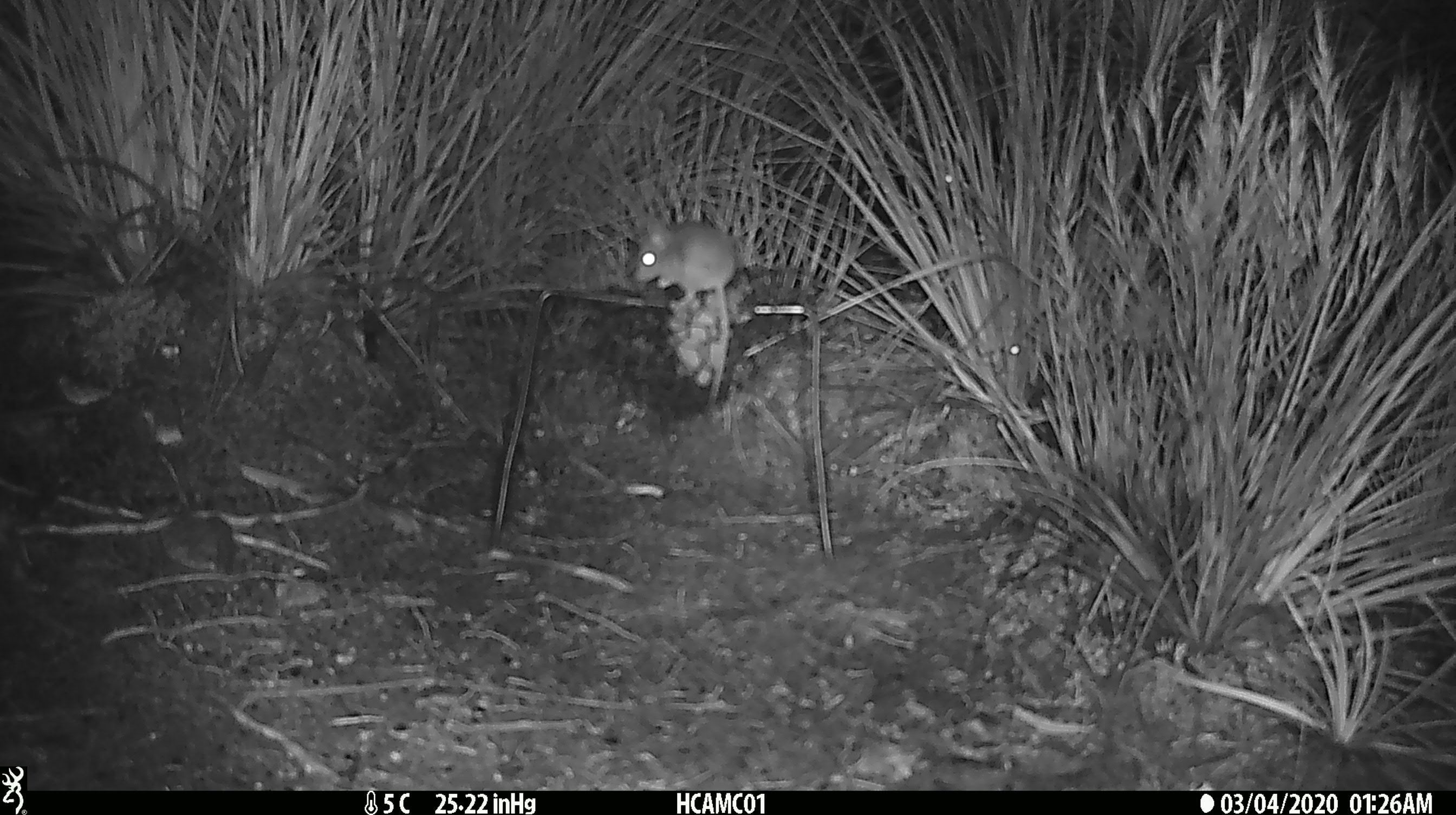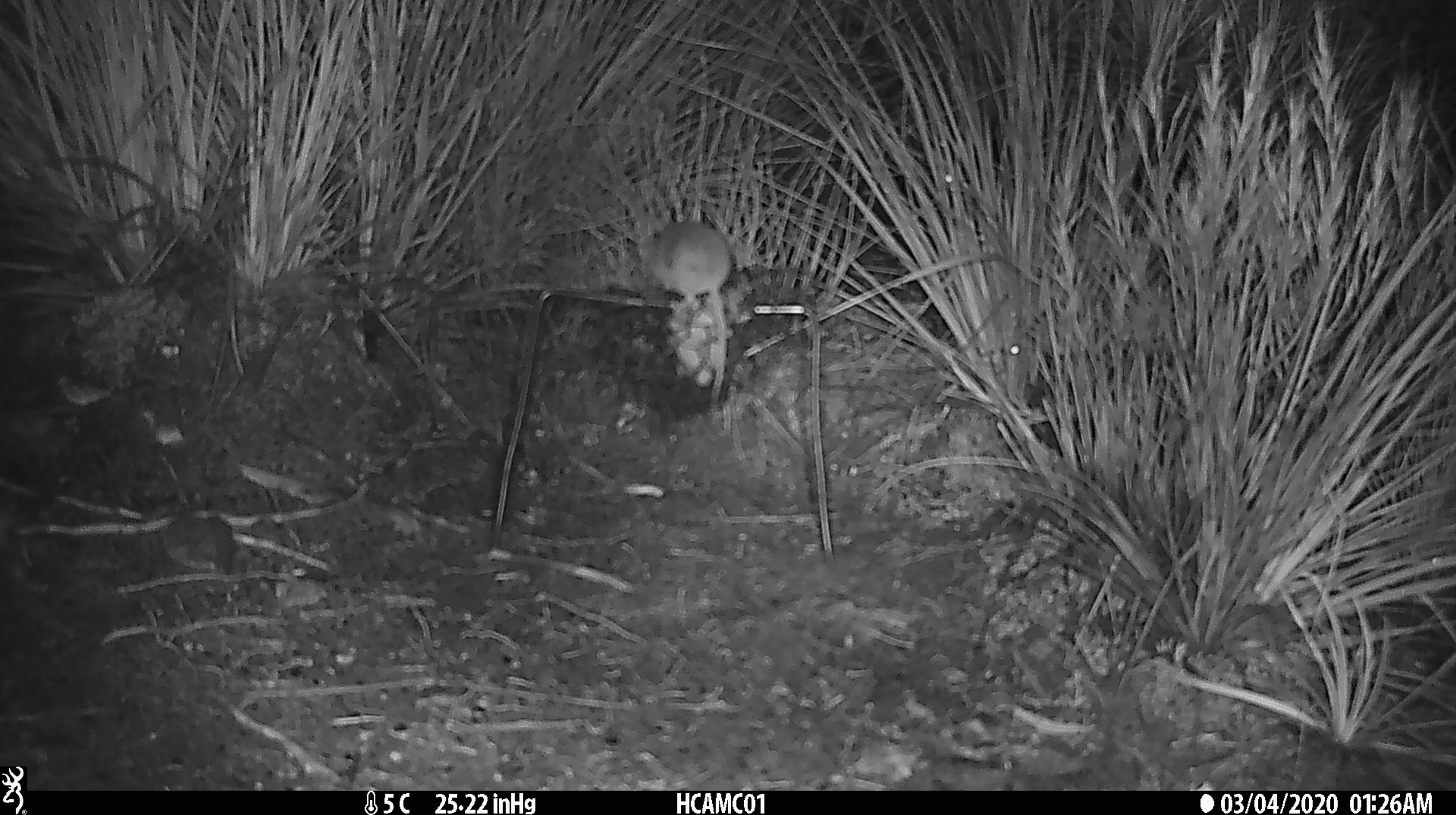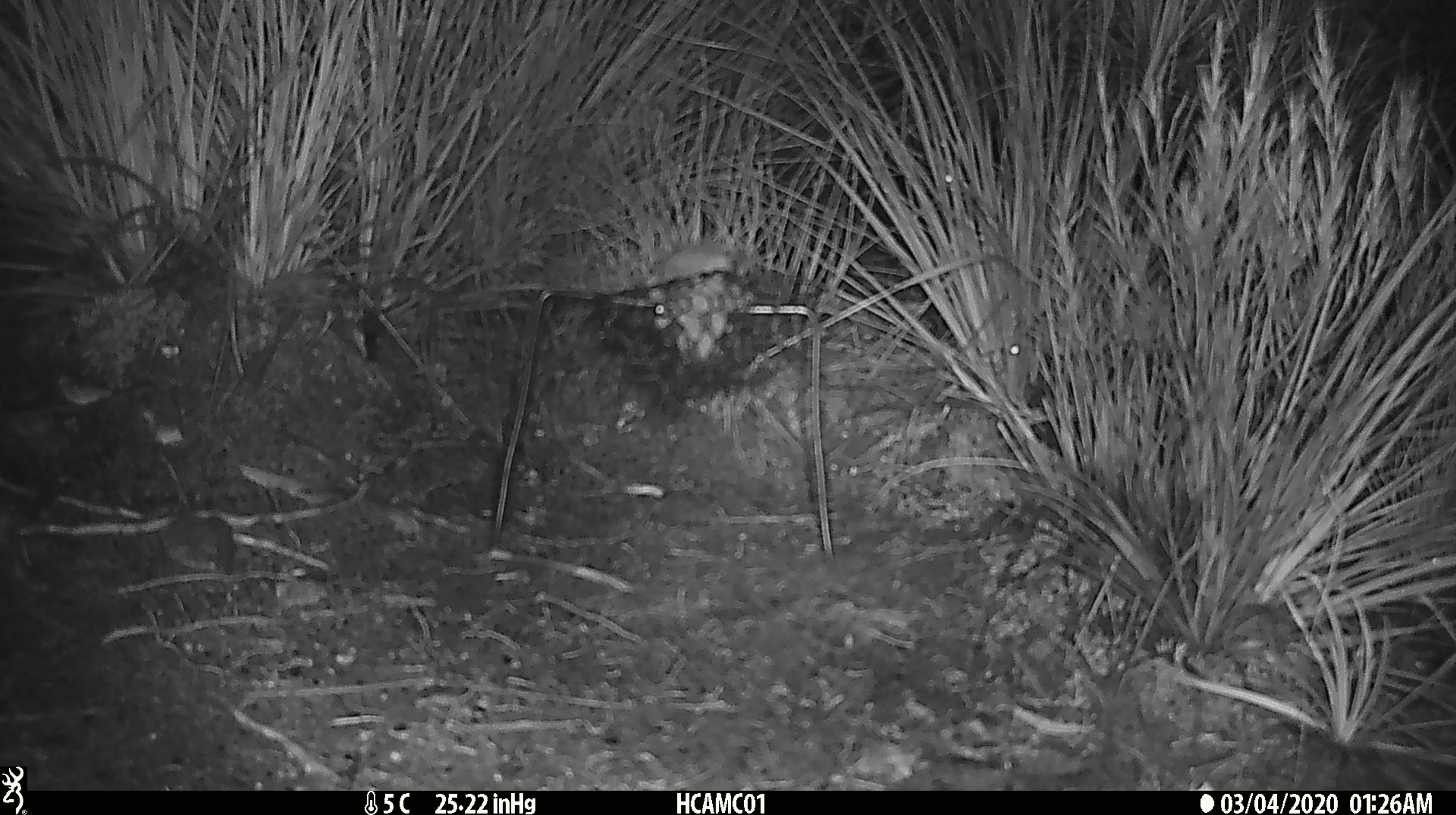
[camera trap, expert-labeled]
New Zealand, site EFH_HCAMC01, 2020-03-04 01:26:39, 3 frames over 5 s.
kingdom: Animalia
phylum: Chordata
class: Mammalia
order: Rodentia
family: Muridae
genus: Mus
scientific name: Mus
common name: mouse